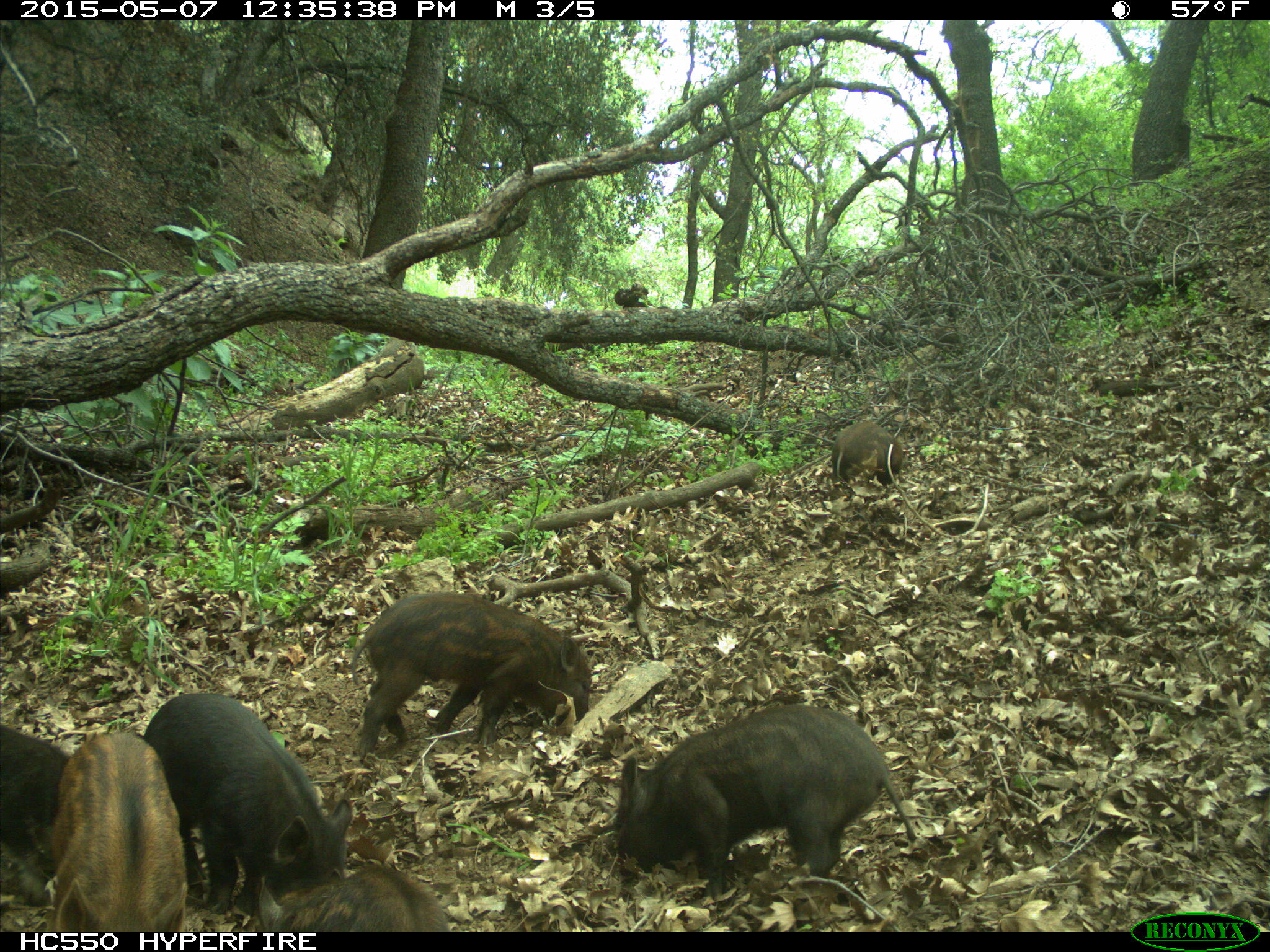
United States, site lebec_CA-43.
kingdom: Animalia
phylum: Chordata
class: Mammalia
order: Artiodactyla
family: Suidae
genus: Sus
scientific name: Sus scrofa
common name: wild boar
Sus scrofa (wild boar).